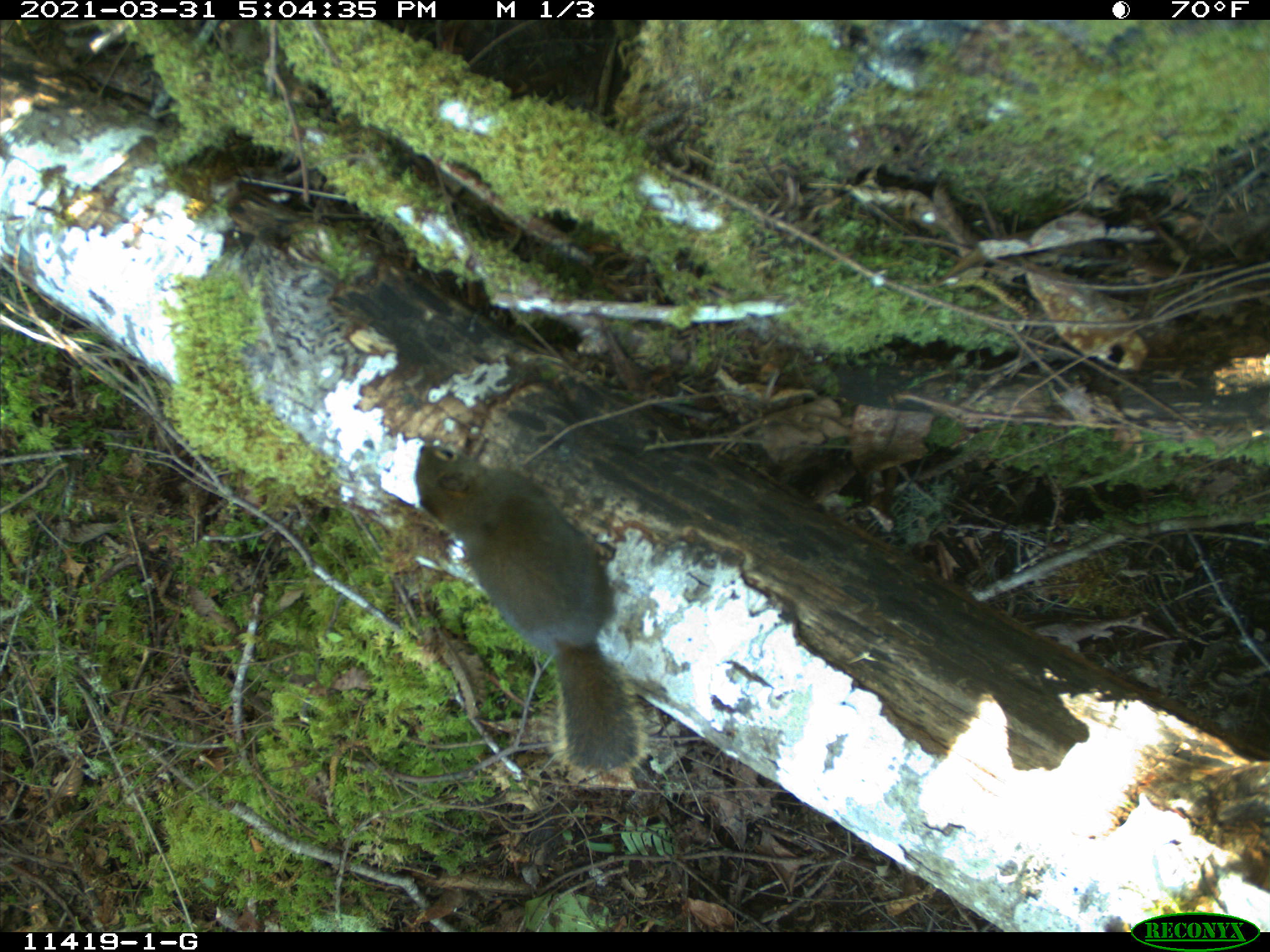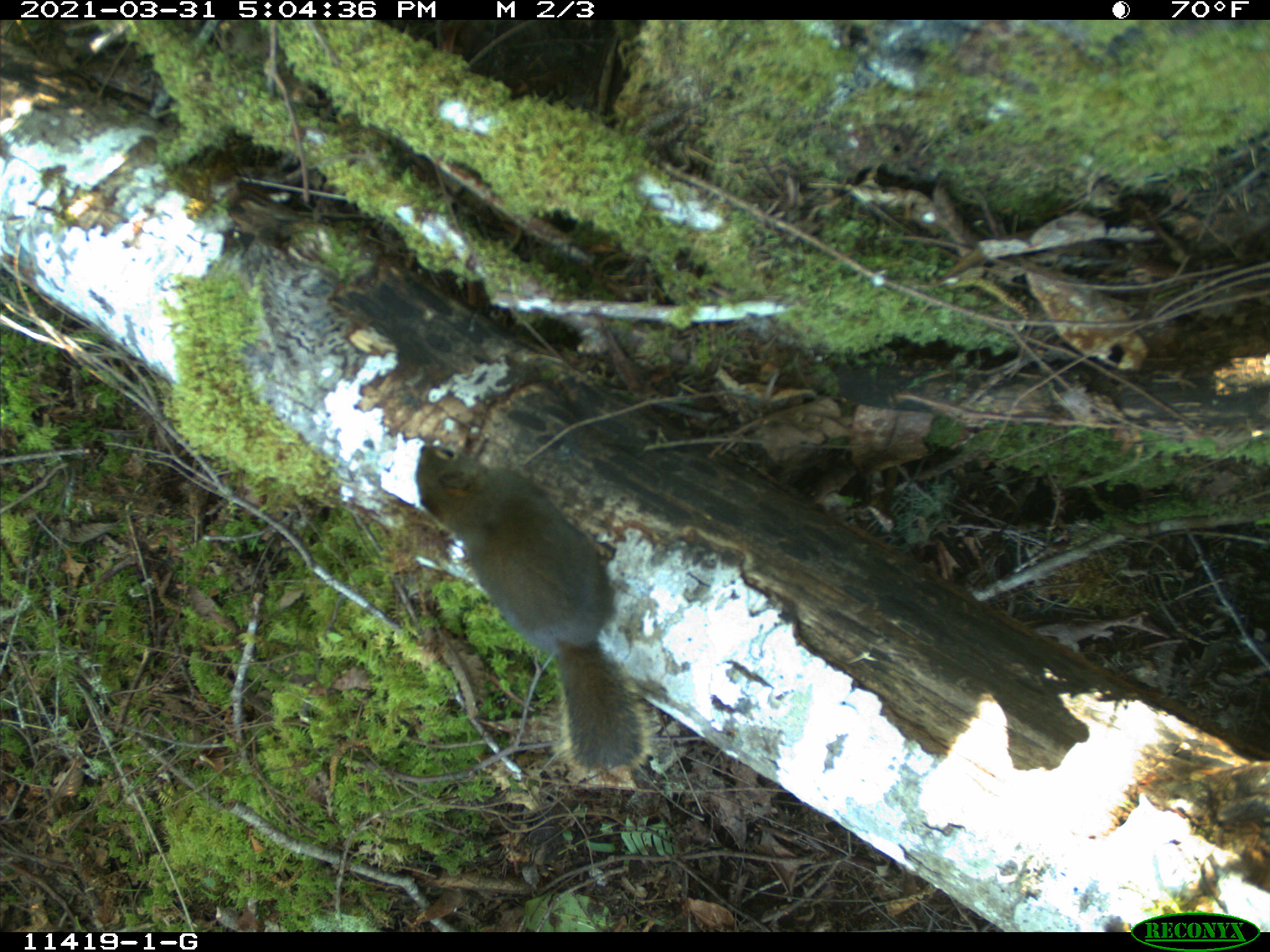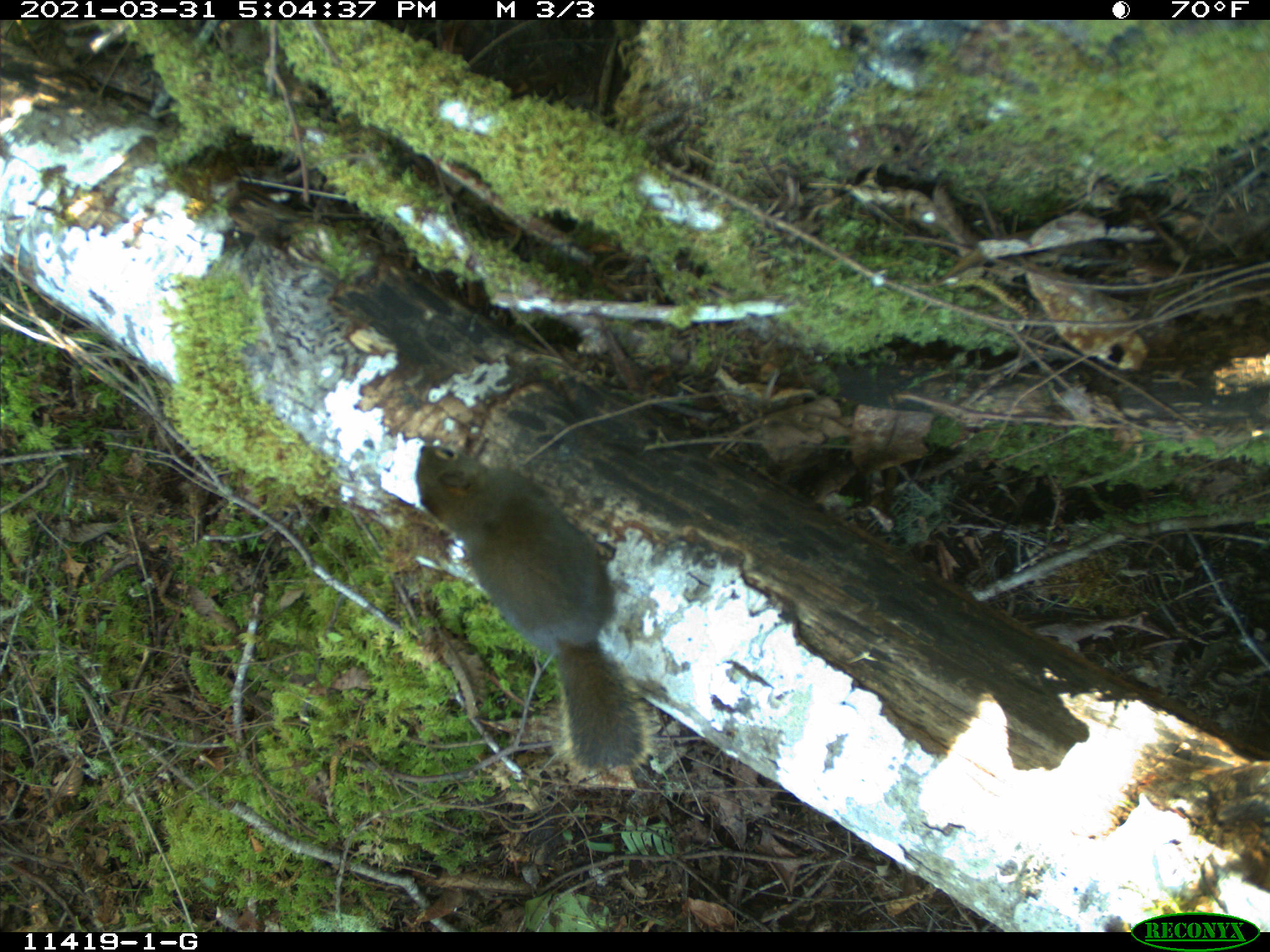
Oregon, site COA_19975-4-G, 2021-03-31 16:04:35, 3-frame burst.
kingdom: Animalia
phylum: Chordata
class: Mammalia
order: Rodentia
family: Sciuridae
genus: Tamiasciurus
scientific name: Tamiasciurus douglasii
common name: douglas squirrel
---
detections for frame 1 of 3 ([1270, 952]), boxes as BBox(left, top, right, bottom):
douglas squirrel: BBox(410, 432, 650, 784)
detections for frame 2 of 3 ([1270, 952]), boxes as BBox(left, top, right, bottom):
douglas squirrel: BBox(405, 438, 651, 777)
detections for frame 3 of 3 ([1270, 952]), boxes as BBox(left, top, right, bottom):
douglas squirrel: BBox(412, 436, 655, 772)